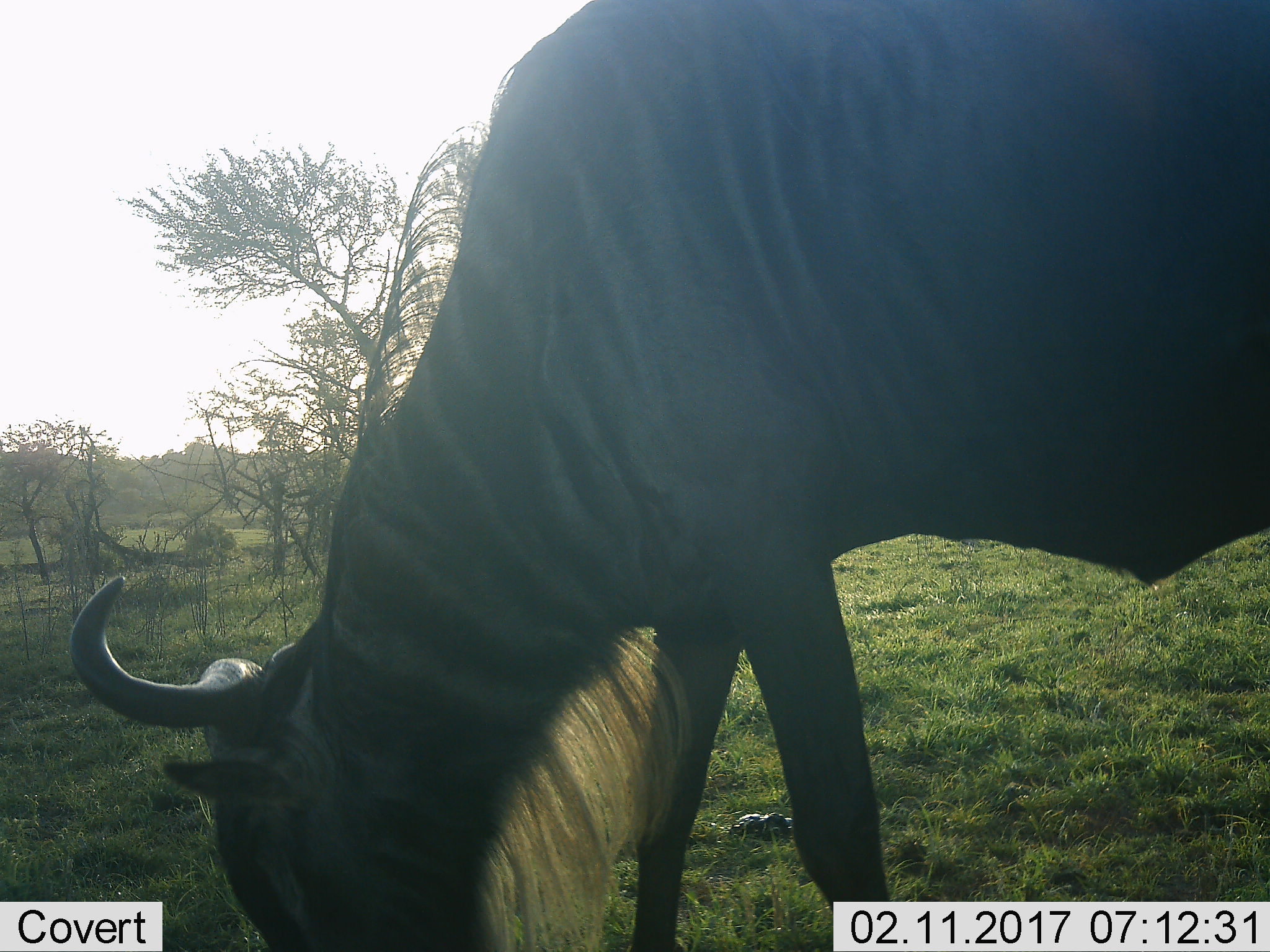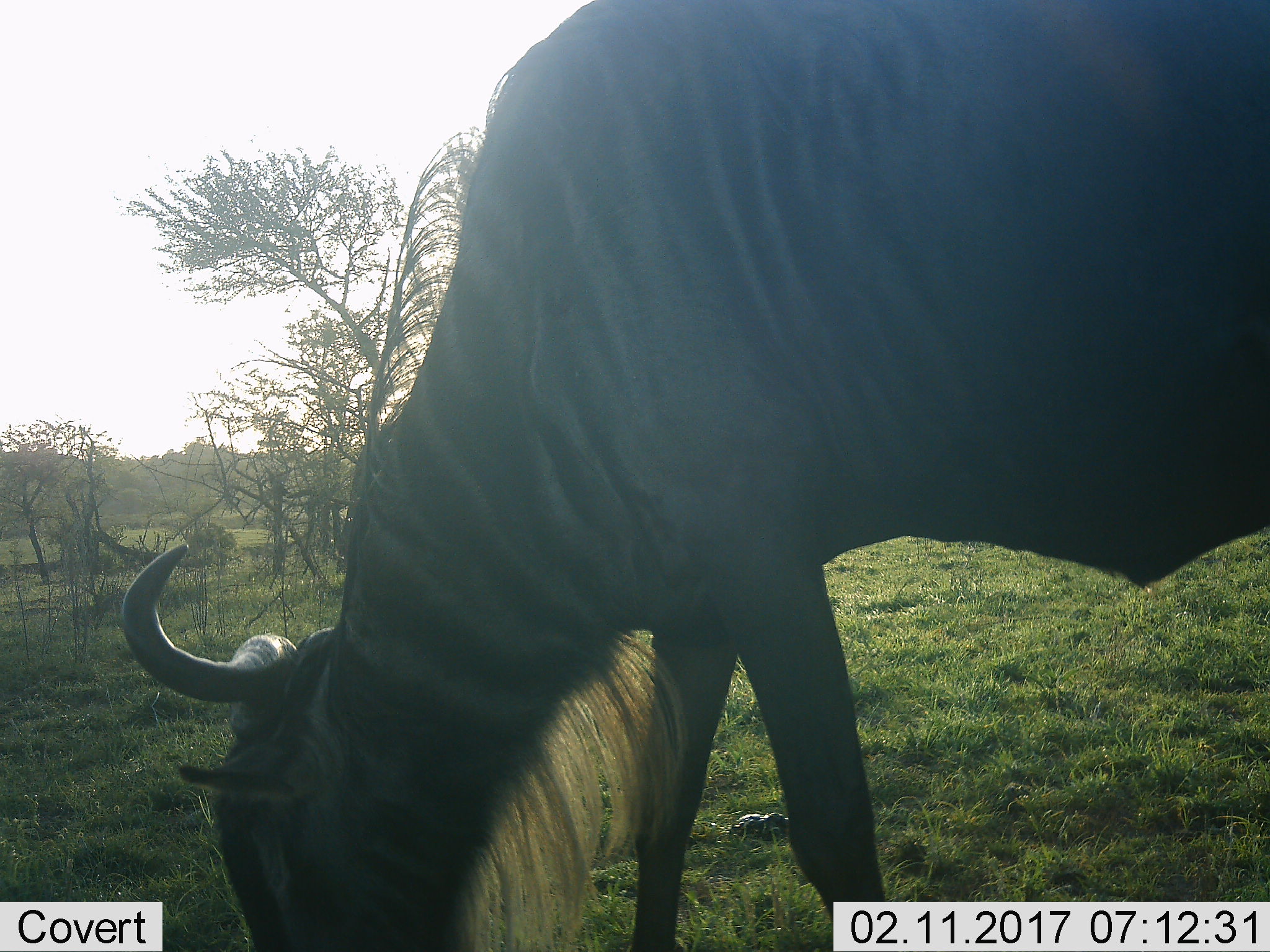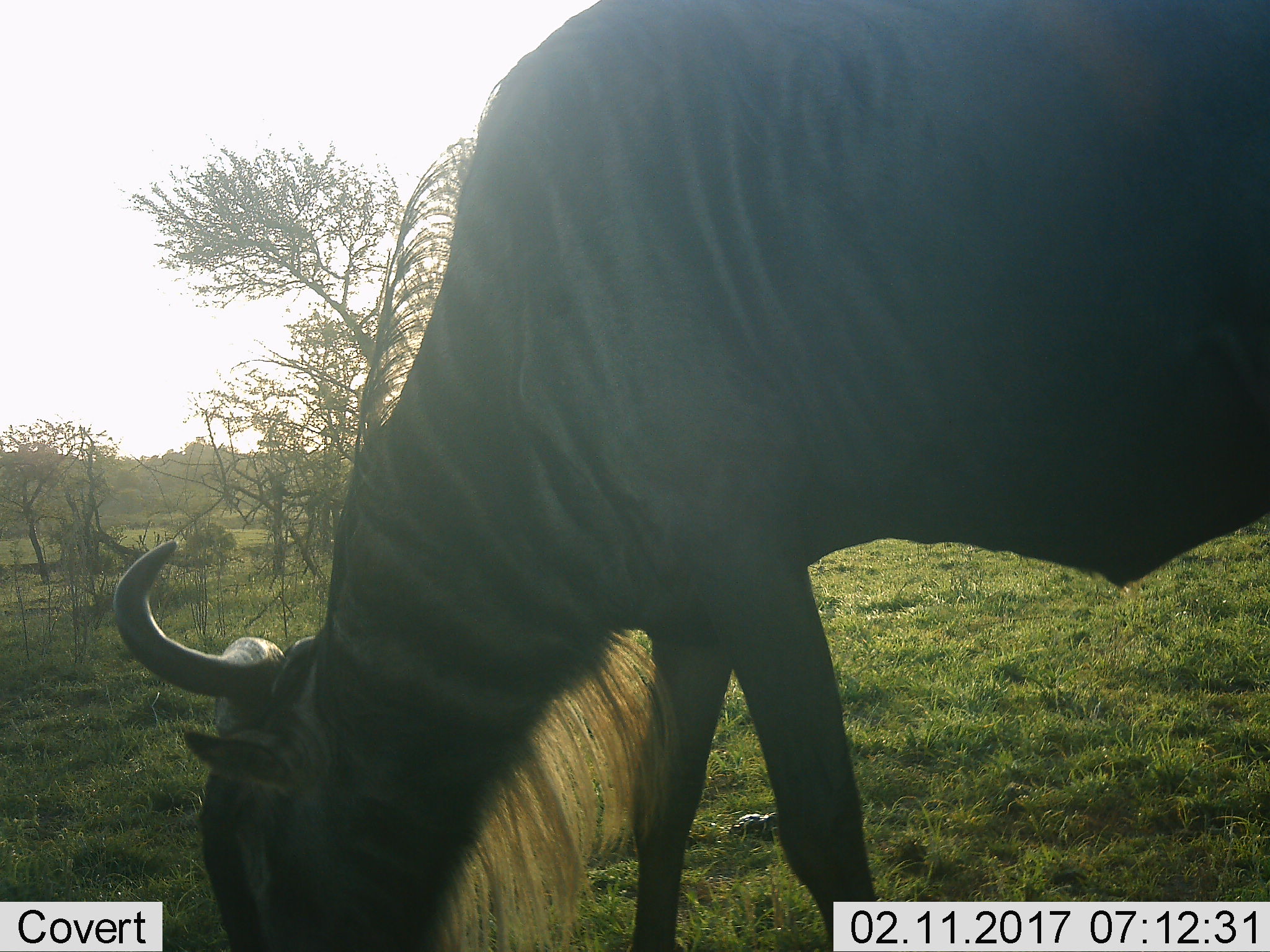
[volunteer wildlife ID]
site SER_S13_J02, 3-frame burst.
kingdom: Animalia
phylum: Chordata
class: Mammalia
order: Artiodactyla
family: Bovidae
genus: Connochaetes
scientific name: Connochaetes taurinus taurinus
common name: blue wildebeest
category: wildebeestblue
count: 1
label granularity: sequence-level